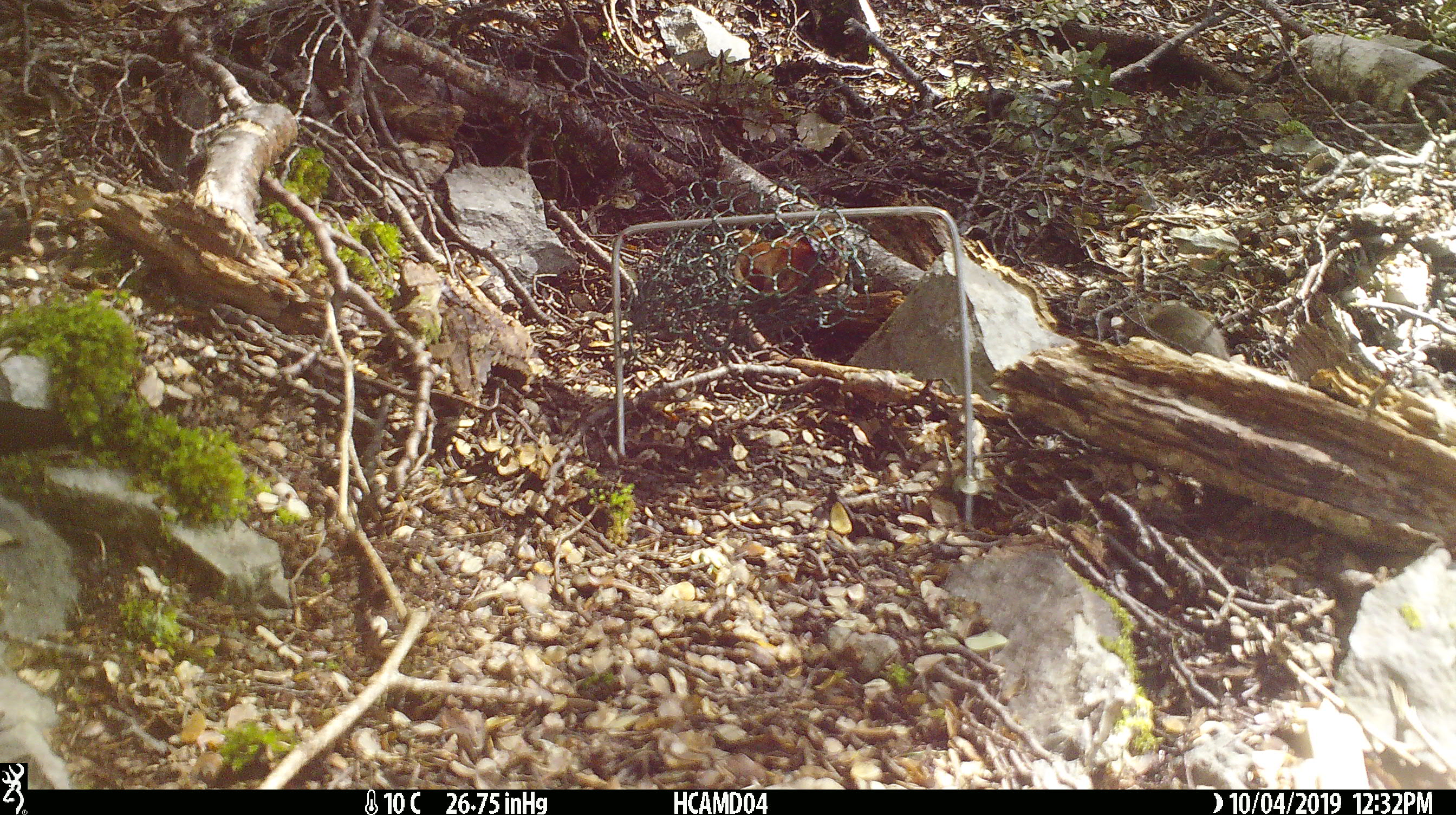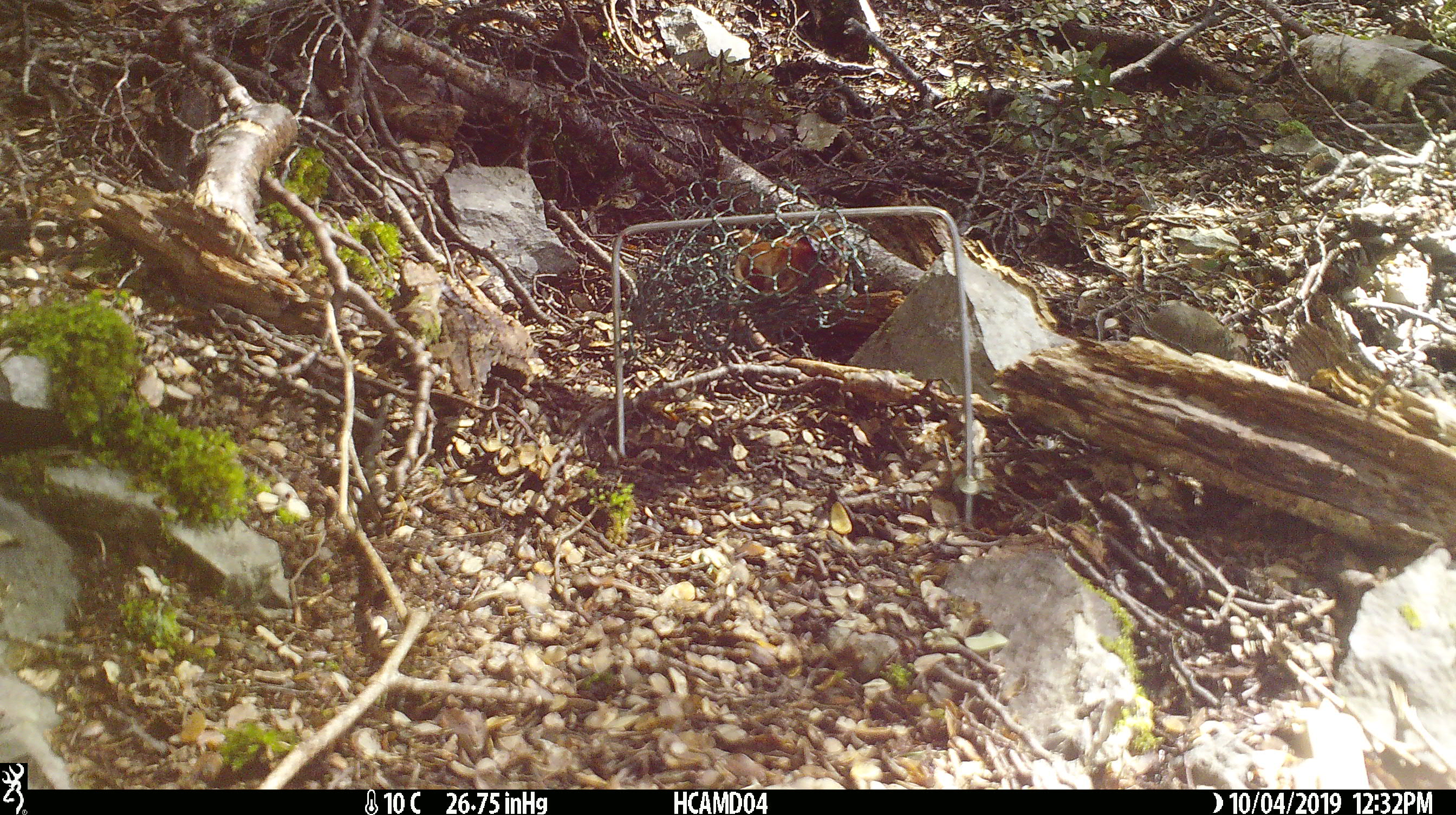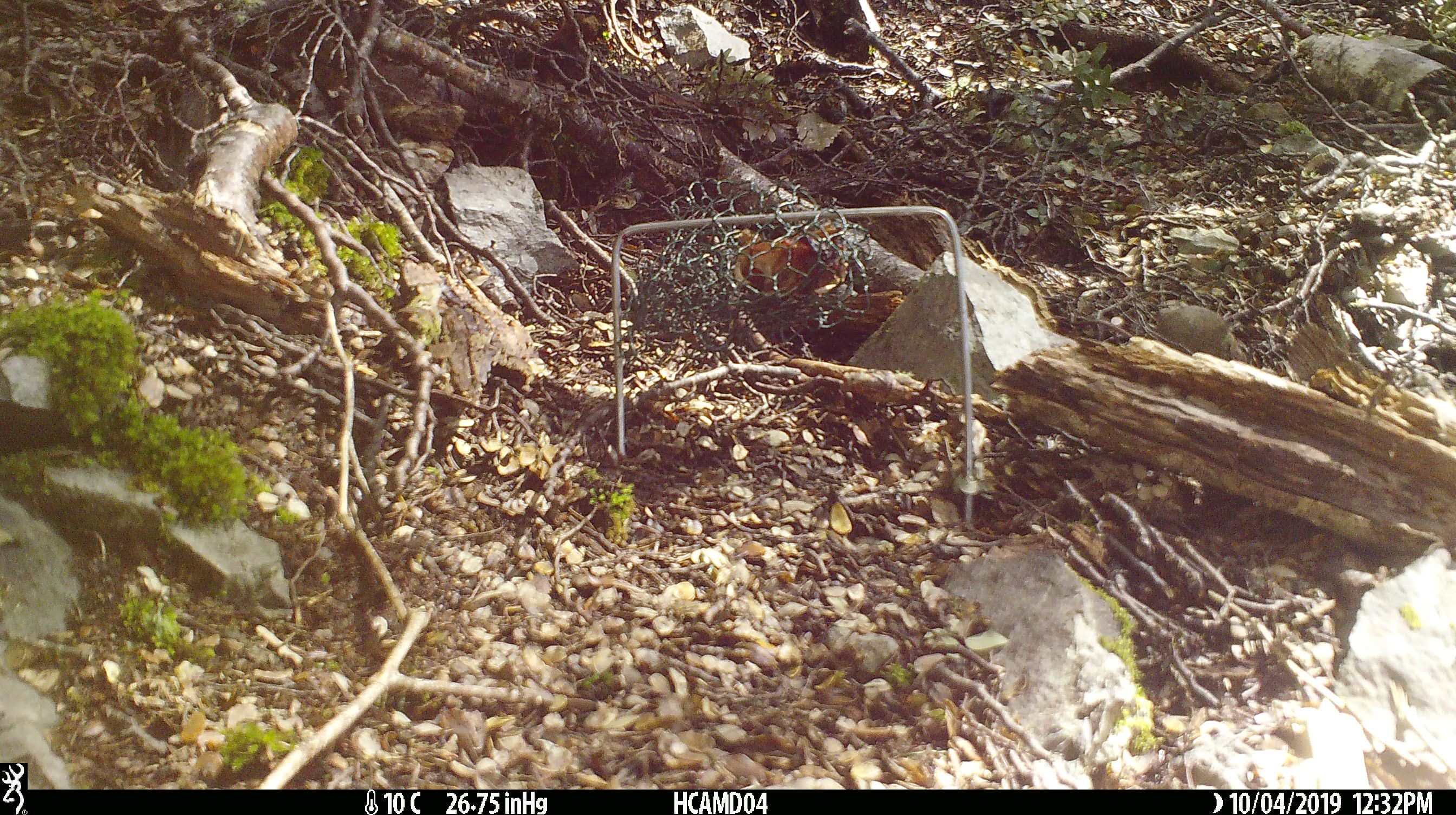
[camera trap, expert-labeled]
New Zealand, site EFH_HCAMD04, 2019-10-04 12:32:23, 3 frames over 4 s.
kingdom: Animalia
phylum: Chordata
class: Mammalia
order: Rodentia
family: Muridae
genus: Mus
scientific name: Mus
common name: mouse